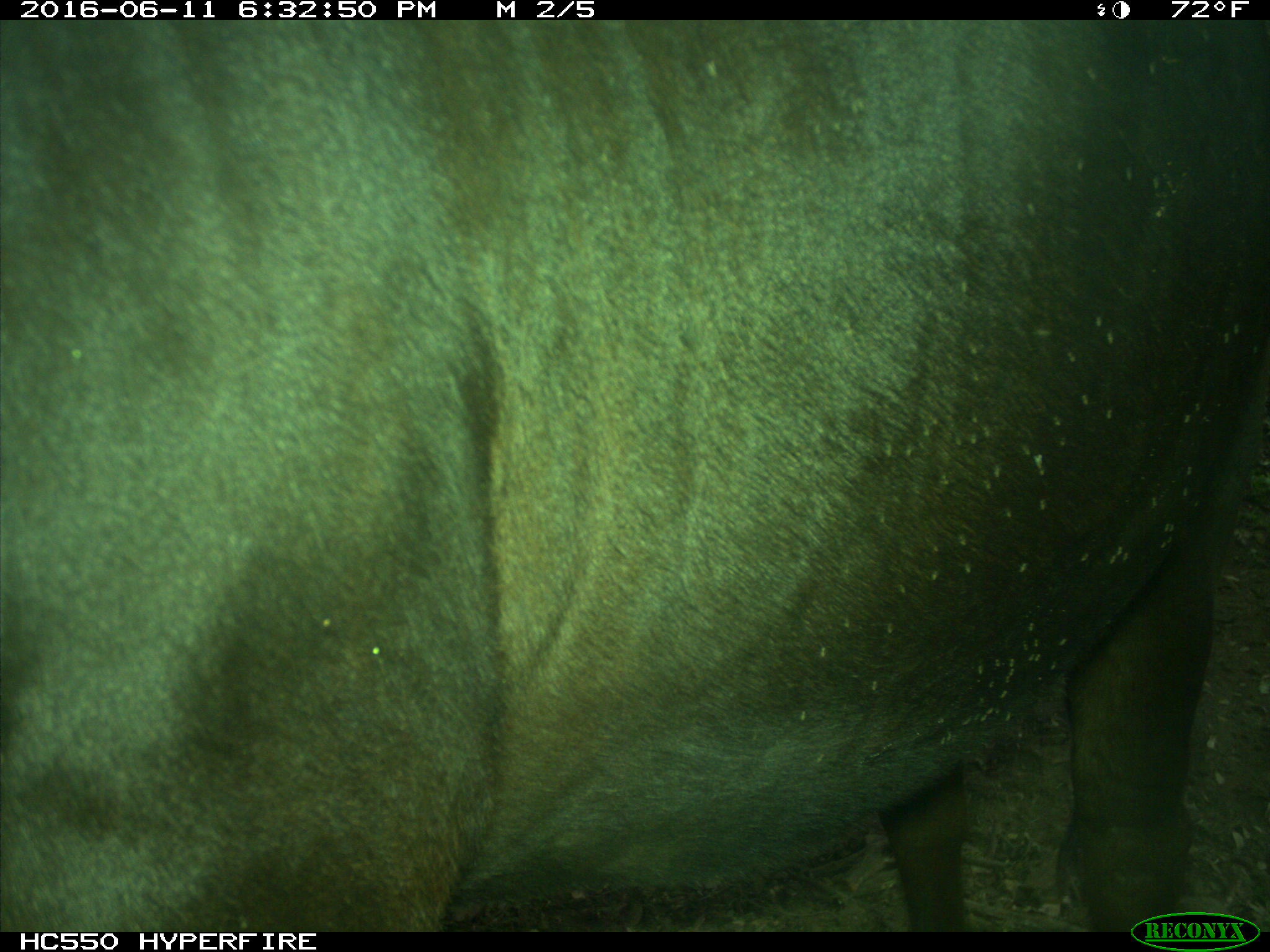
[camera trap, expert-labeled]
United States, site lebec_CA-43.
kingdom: Animalia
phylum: Chordata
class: Mammalia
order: Artiodactyla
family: Bovidae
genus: Bos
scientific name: Bos taurus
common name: domestic cow